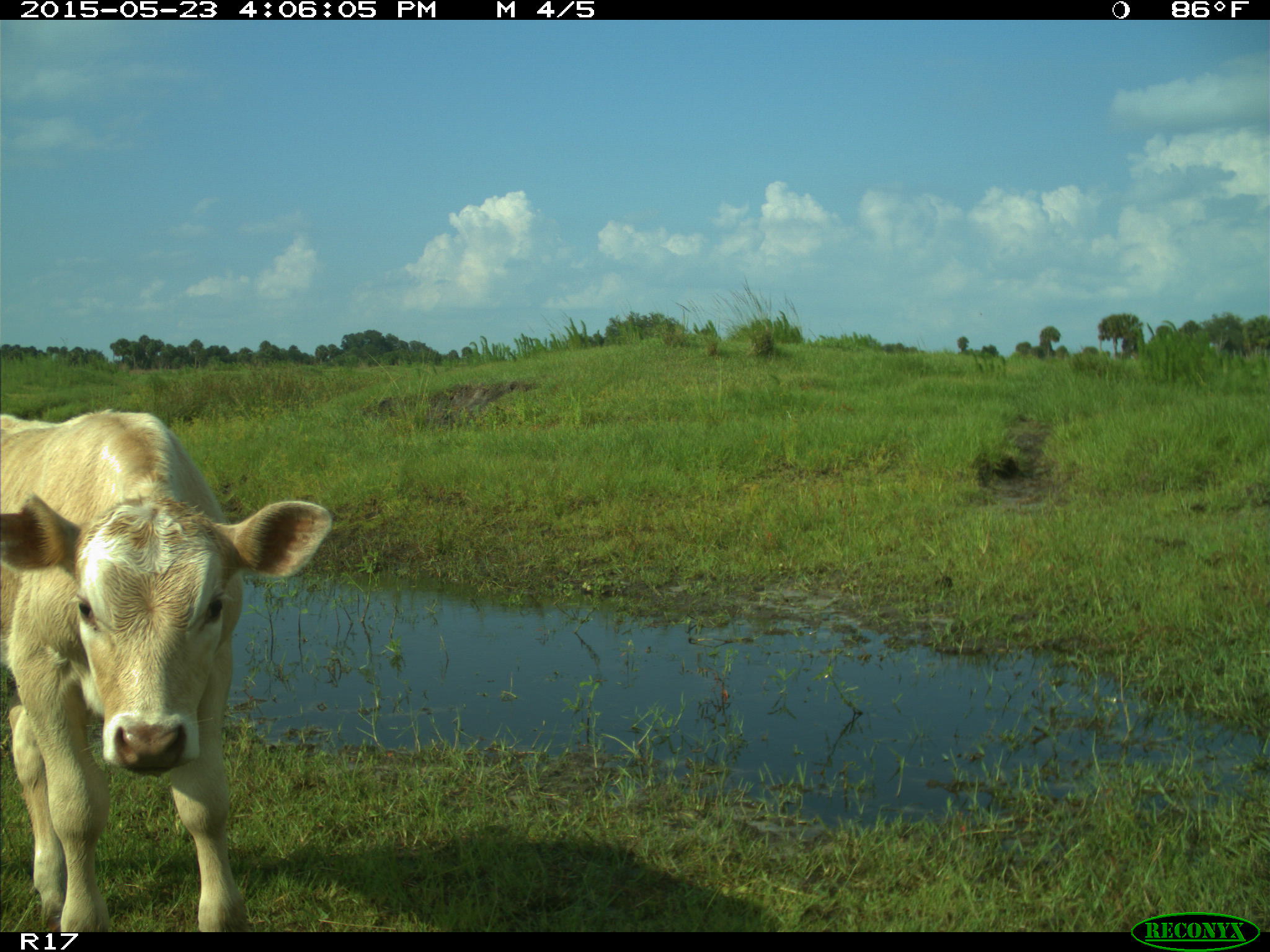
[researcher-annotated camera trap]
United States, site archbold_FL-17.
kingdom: Animalia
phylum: Chordata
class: Mammalia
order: Artiodactyla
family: Bovidae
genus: Bos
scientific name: Bos taurus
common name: domestic cow